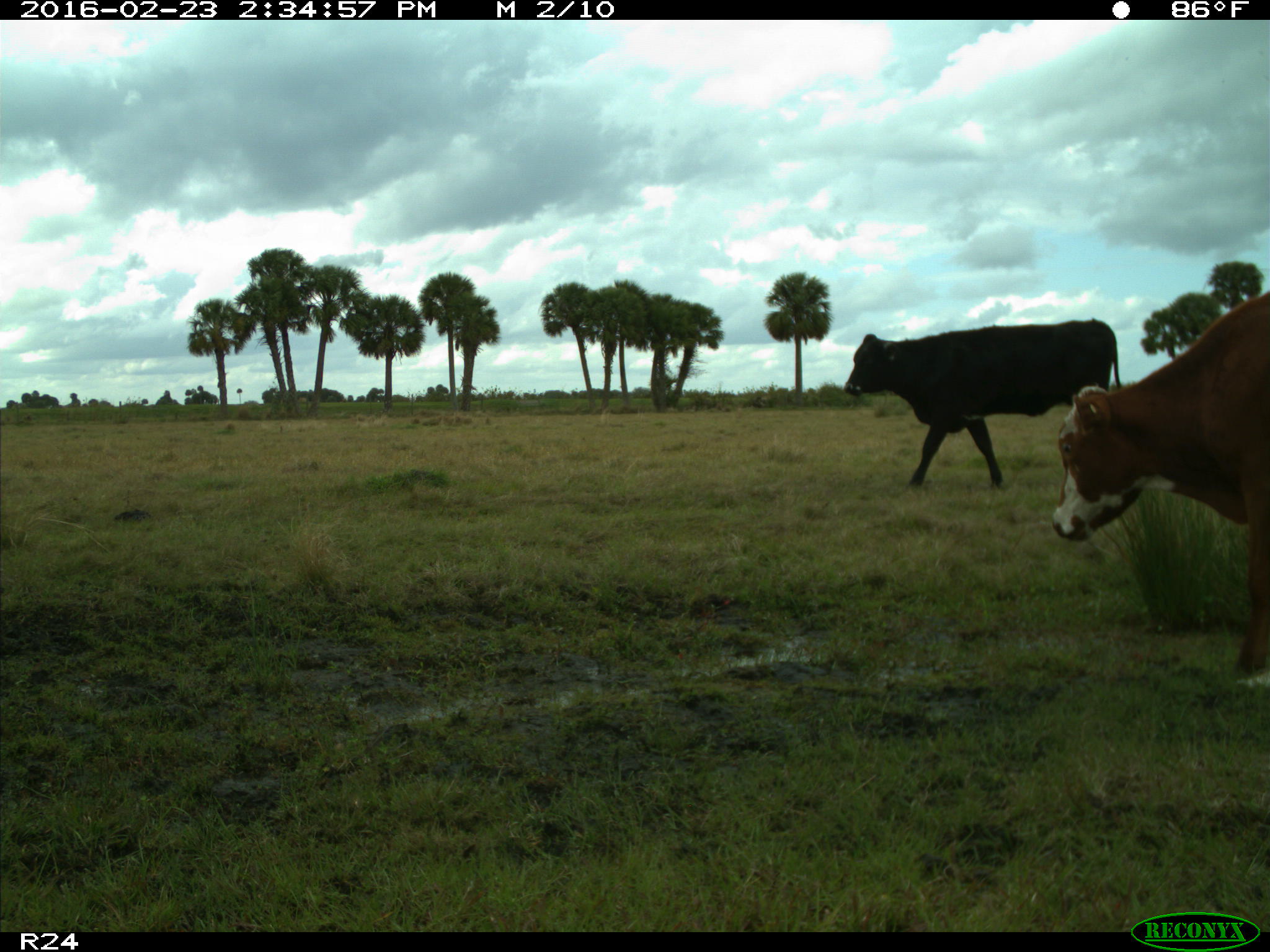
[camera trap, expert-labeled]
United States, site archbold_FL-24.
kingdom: Animalia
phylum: Chordata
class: Mammalia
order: Artiodactyla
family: Bovidae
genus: Bos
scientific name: Bos taurus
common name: domestic cow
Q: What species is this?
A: Bos taurus (domestic cow).